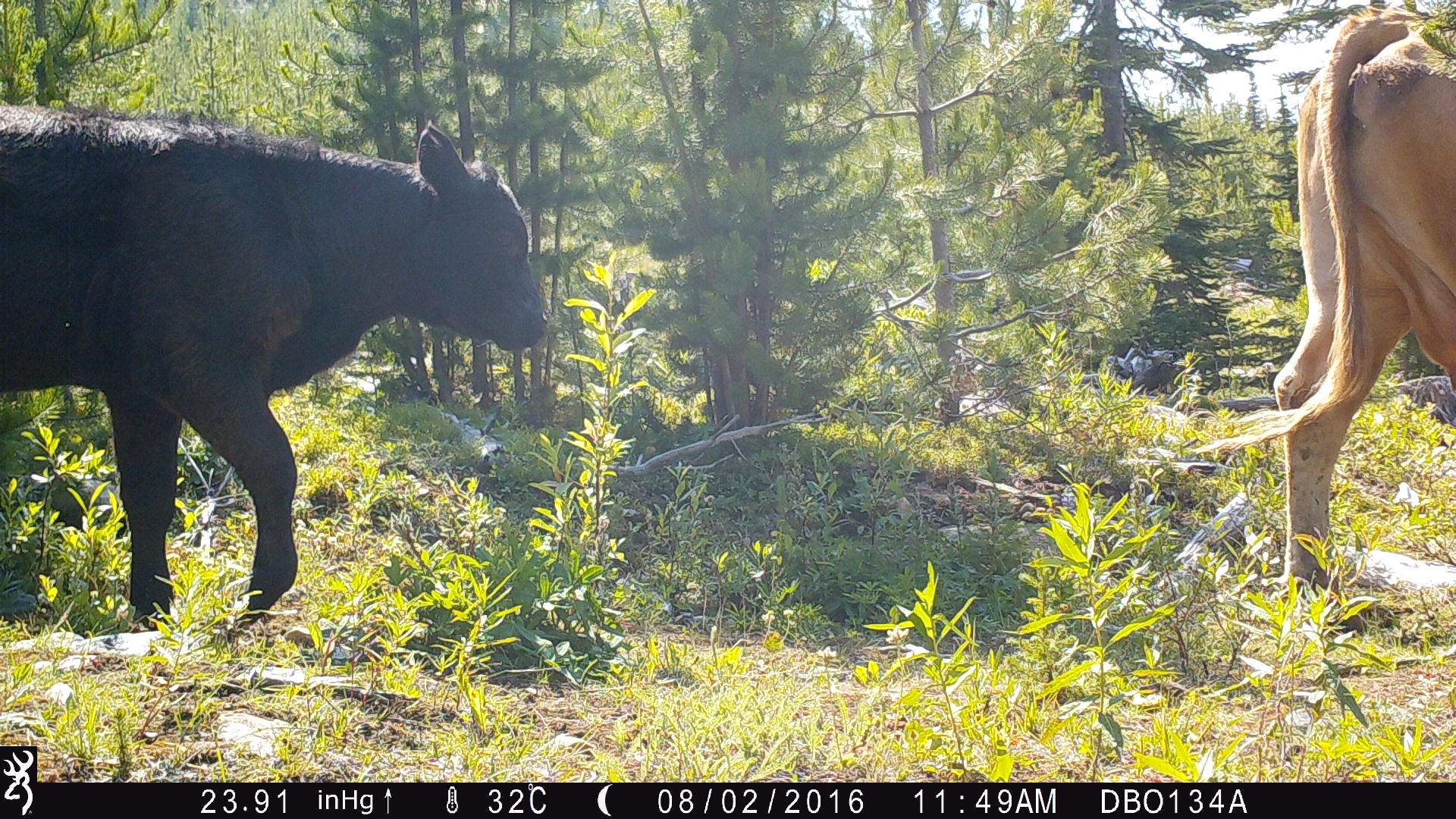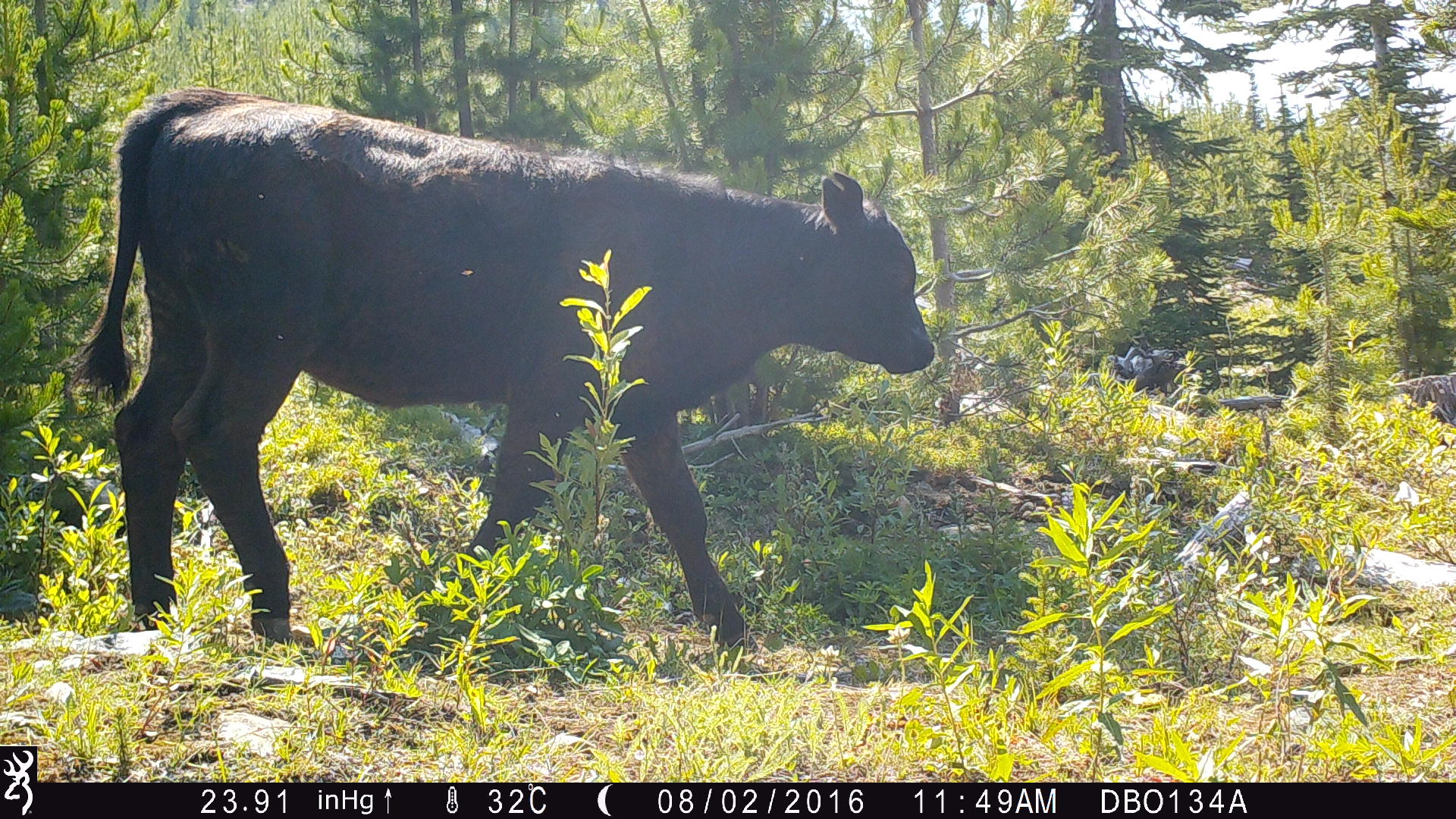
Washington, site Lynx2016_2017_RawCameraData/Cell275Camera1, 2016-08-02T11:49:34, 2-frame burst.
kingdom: Animalia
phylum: Chordata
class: Mammalia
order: Artiodactyla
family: Bovidae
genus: Bos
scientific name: Bos taurus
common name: domestic cattle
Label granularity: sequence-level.